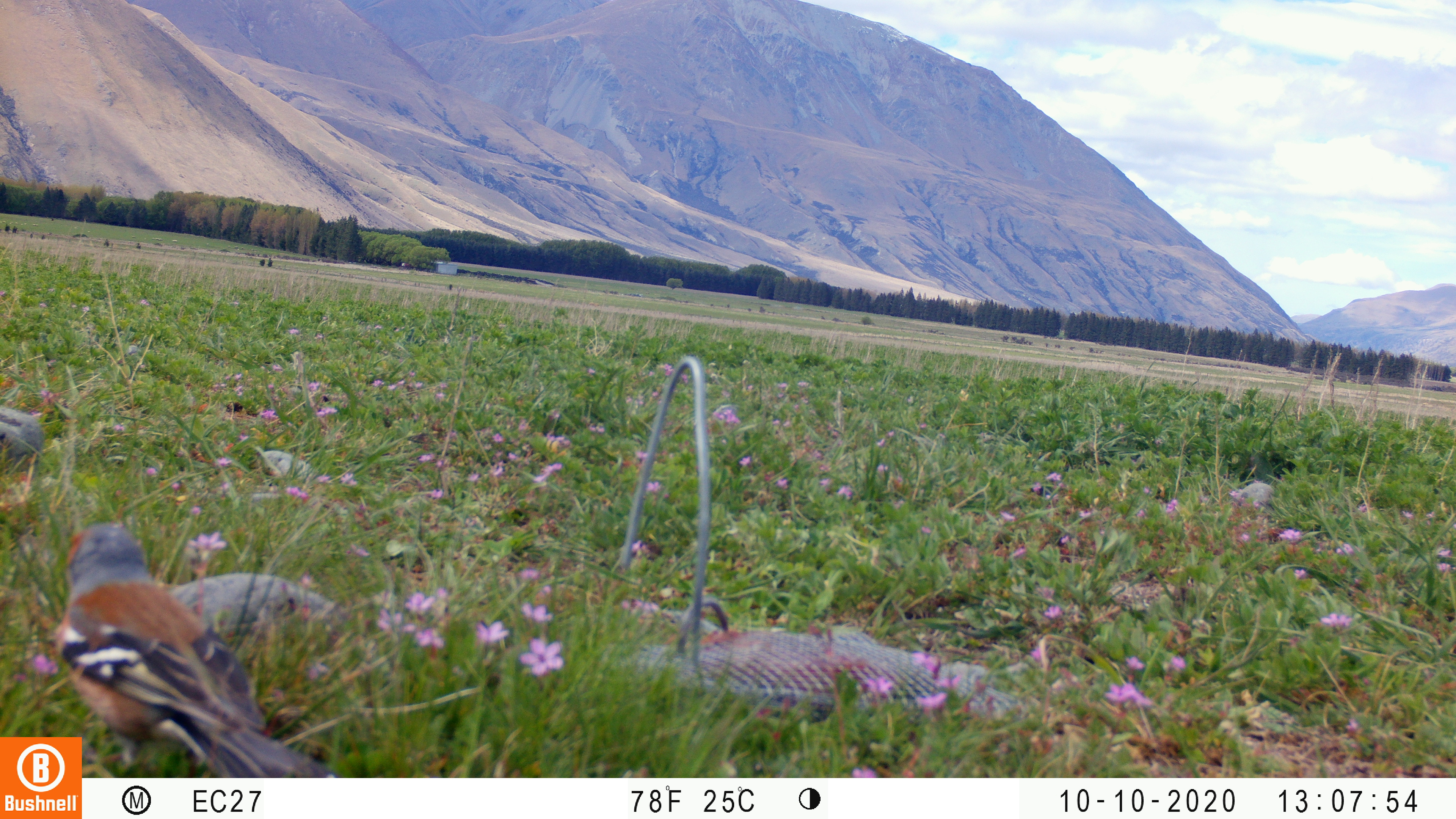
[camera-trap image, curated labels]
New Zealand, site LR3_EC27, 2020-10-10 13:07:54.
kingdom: Animalia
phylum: Chordata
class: Aves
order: Passeriformes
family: Fringillidae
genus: Fringilla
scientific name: Fringilla coelebs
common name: common chaffinch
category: chaffinch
Chaffinch (common chaffinch) (Fringilla coelebs).